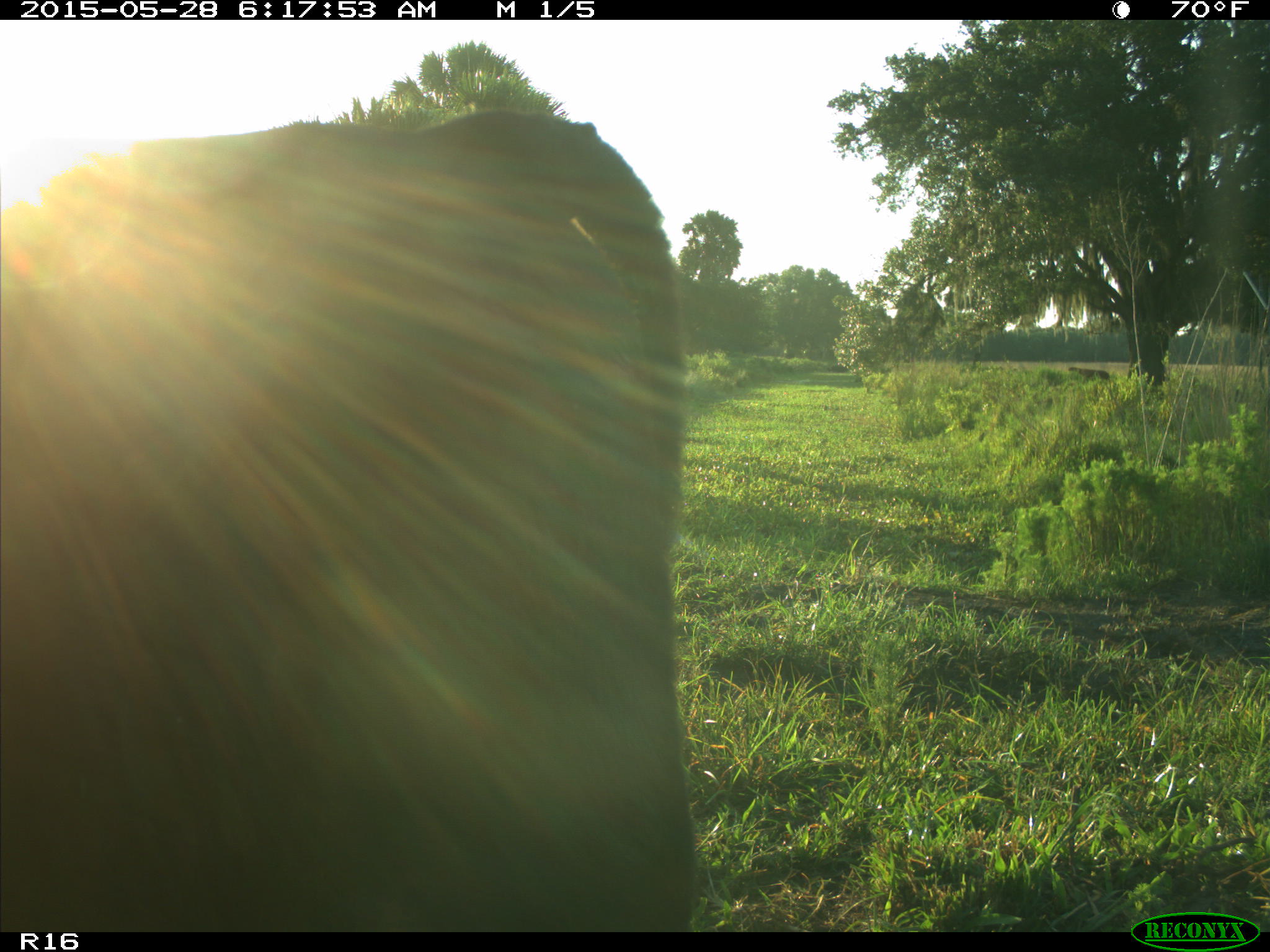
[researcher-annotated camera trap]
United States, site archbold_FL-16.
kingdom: Animalia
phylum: Chordata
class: Mammalia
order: Artiodactyla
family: Bovidae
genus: Bos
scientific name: Bos taurus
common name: domestic cow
Bos taurus (domestic cow).